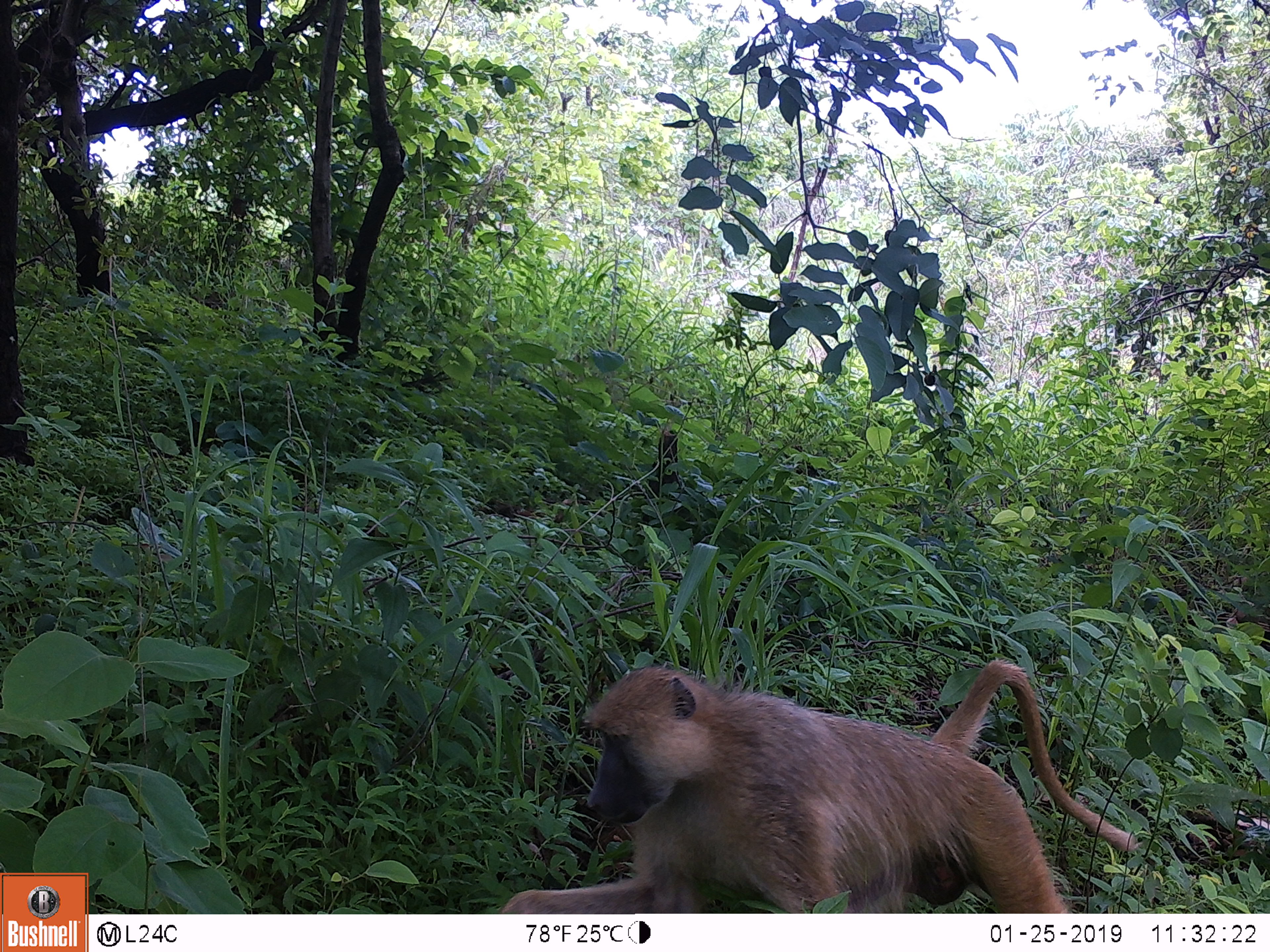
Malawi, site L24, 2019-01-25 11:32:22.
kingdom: Animalia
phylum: Chordata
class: Mammalia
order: Primates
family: Cercopithecidae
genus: Papio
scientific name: Papio cynocephalus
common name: yellow baboon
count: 1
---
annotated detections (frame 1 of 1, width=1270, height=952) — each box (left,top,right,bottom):
yellow baboon: (492,652,1155,913)